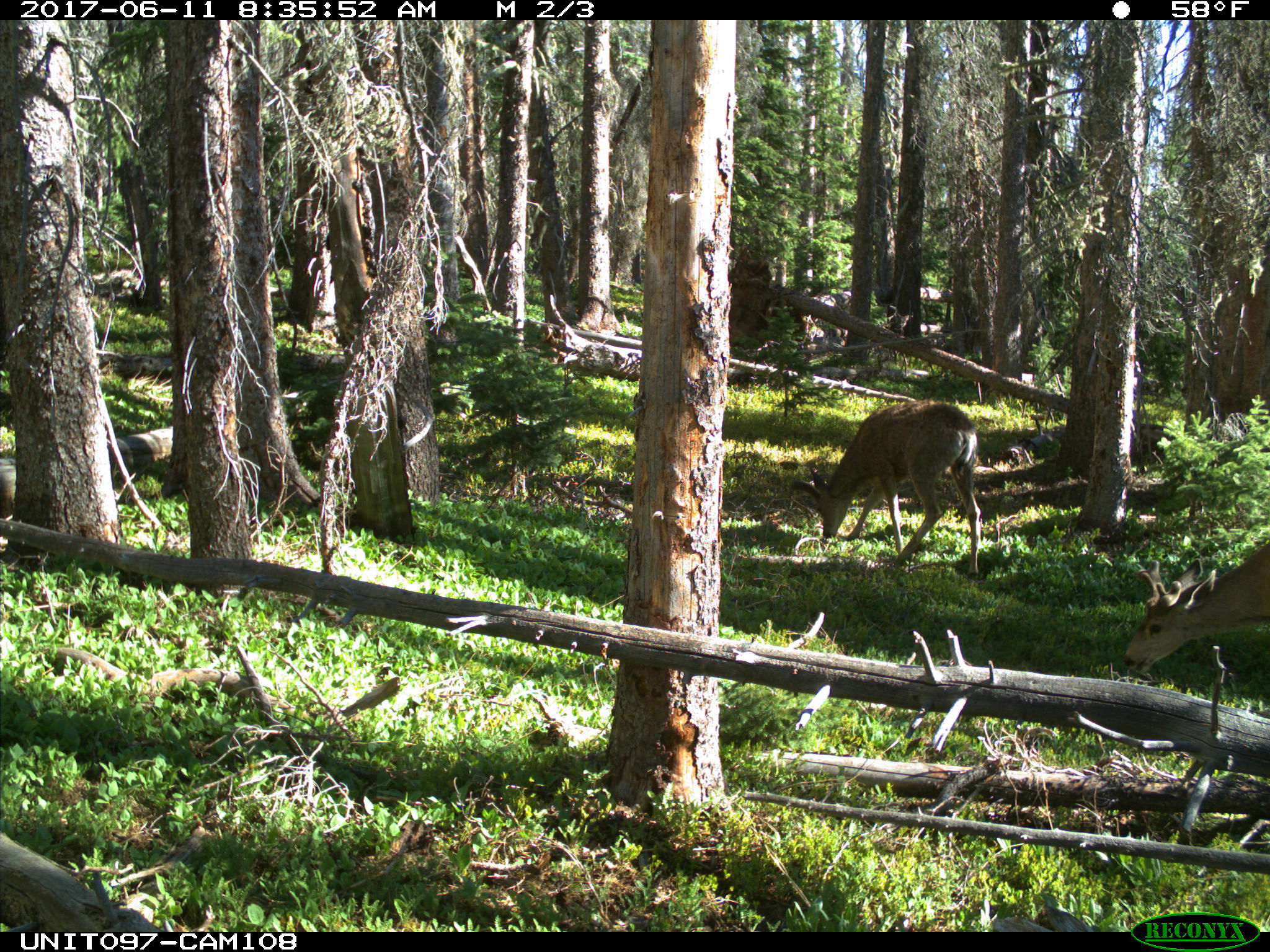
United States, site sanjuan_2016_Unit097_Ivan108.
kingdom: Animalia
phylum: Chordata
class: Mammalia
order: Artiodactyla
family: Cervidae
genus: Odocoileus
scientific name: Odocoileus hemionus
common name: mule deer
Odocoileus hemionus (mule deer).